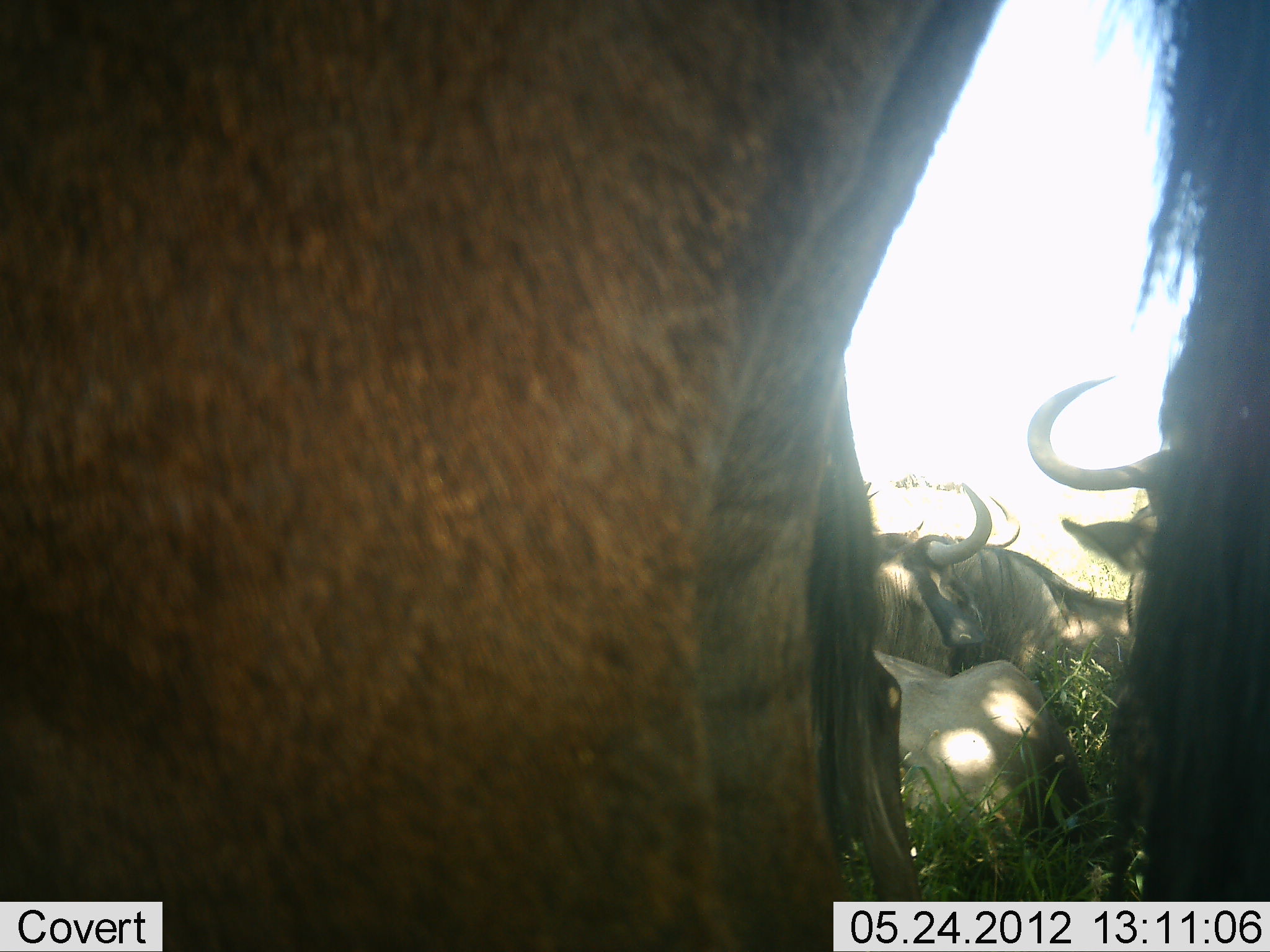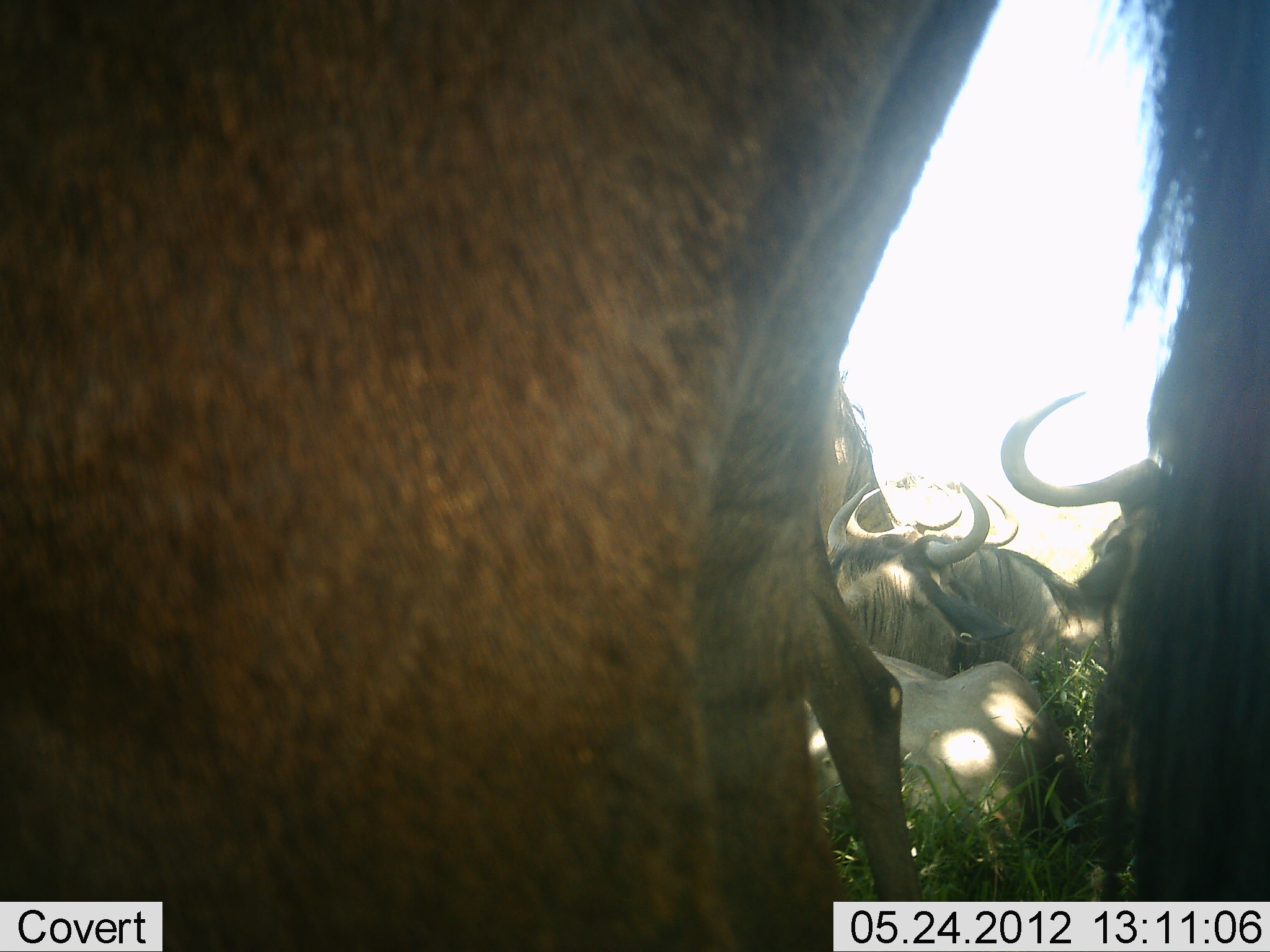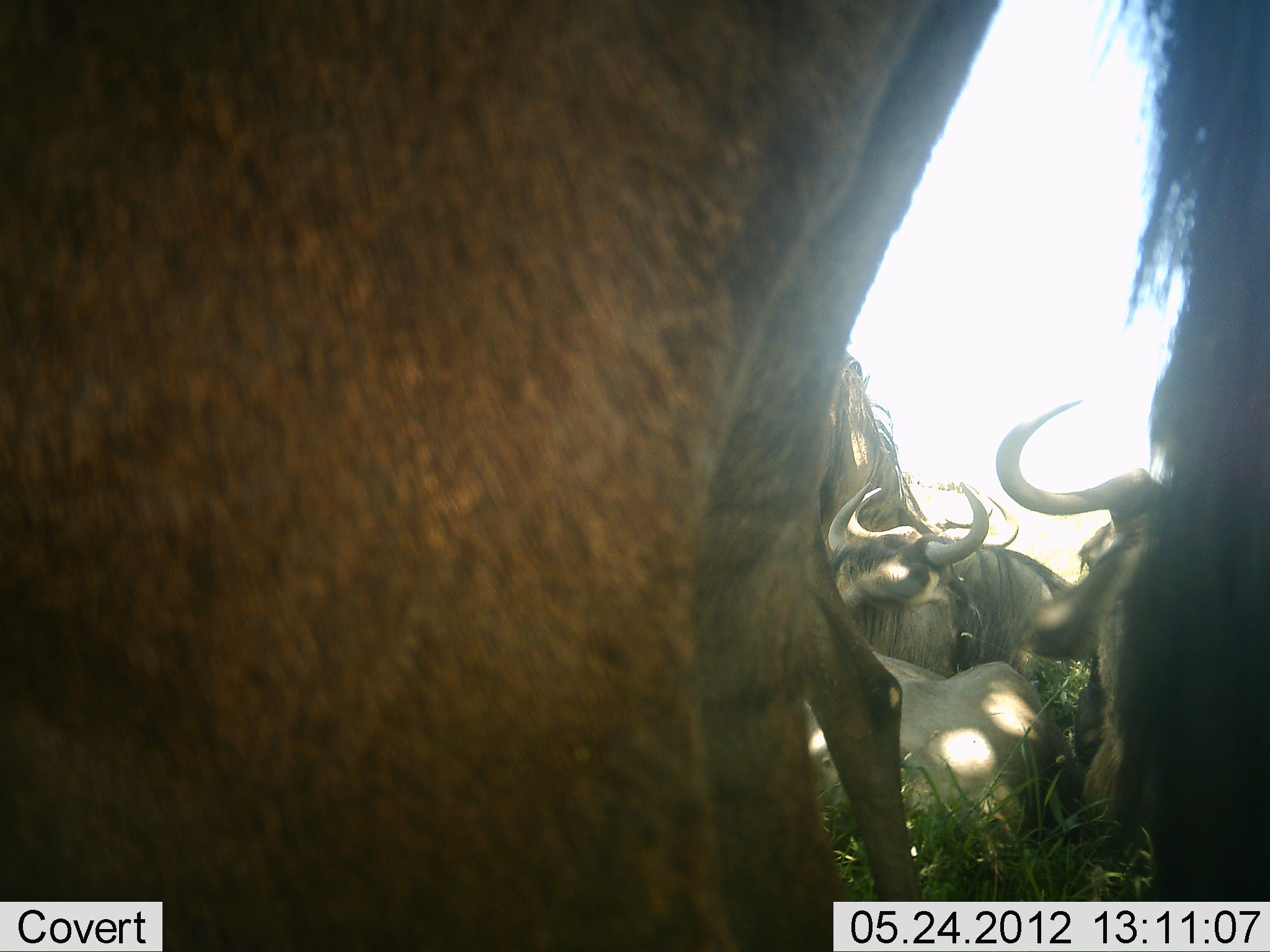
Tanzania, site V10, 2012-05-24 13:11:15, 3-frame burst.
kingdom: Animalia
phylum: Chordata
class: Mammalia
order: Artiodactyla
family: Bovidae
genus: Connochaetes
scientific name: Connochaetes taurinus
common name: blue wildebeest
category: wildebeest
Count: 5.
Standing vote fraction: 60%.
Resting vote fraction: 100%.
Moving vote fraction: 0%.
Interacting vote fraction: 10%.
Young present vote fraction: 0%.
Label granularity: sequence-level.